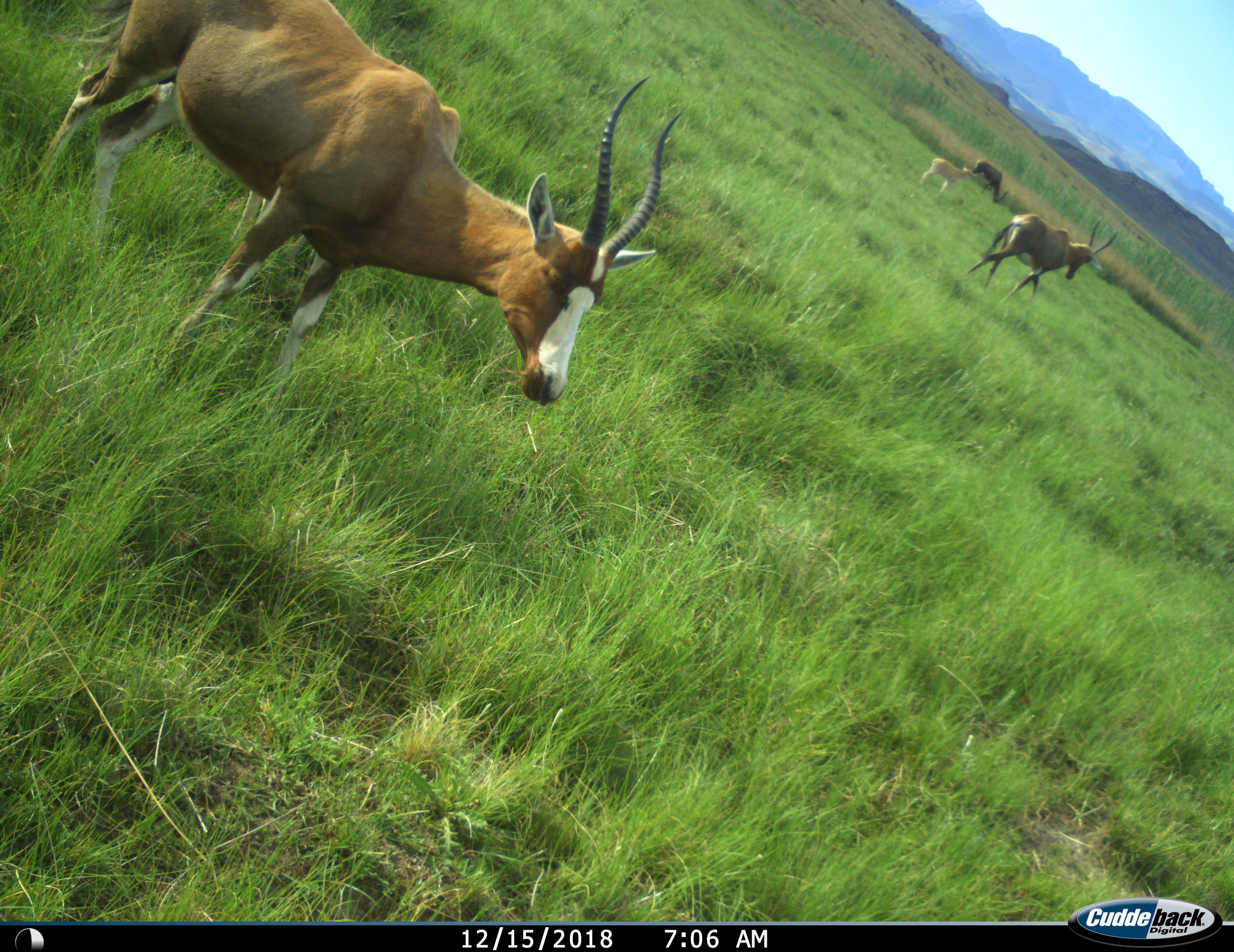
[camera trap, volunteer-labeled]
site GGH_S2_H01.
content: unidentified animal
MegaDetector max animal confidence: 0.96